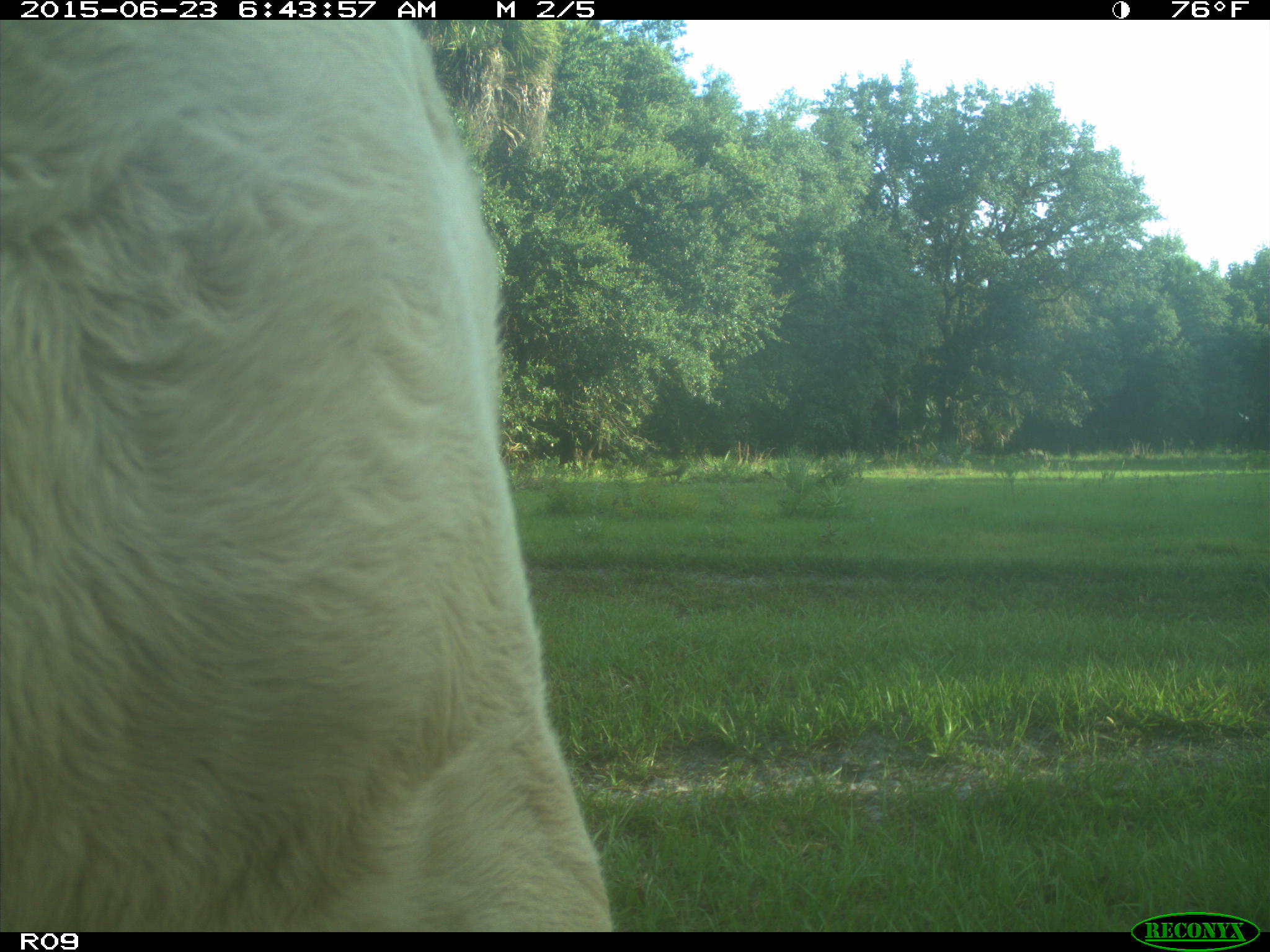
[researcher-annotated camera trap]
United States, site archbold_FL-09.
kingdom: Animalia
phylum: Chordata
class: Mammalia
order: Artiodactyla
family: Bovidae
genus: Bos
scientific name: Bos taurus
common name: domestic cow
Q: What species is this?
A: Bos taurus (domestic cow).